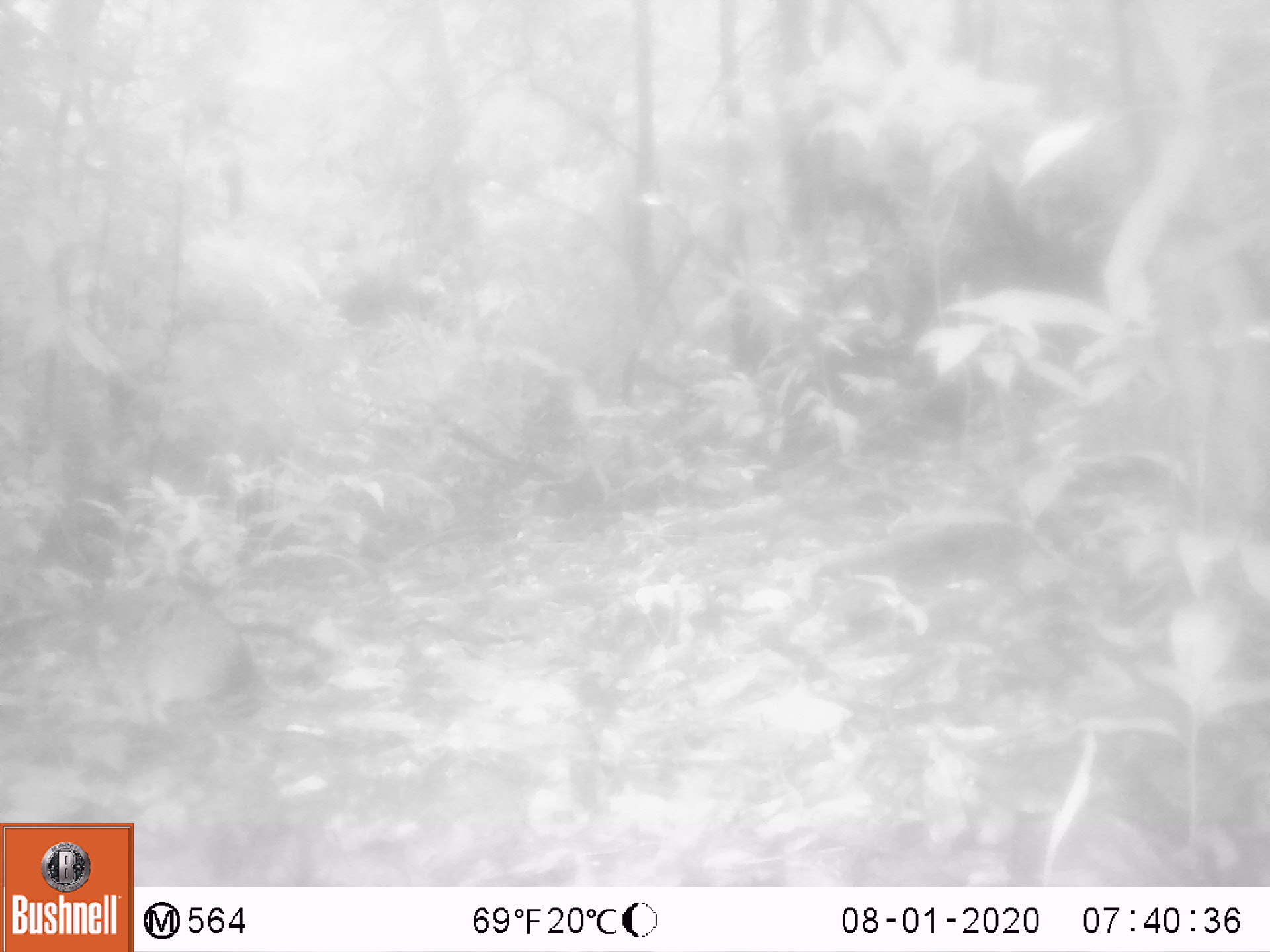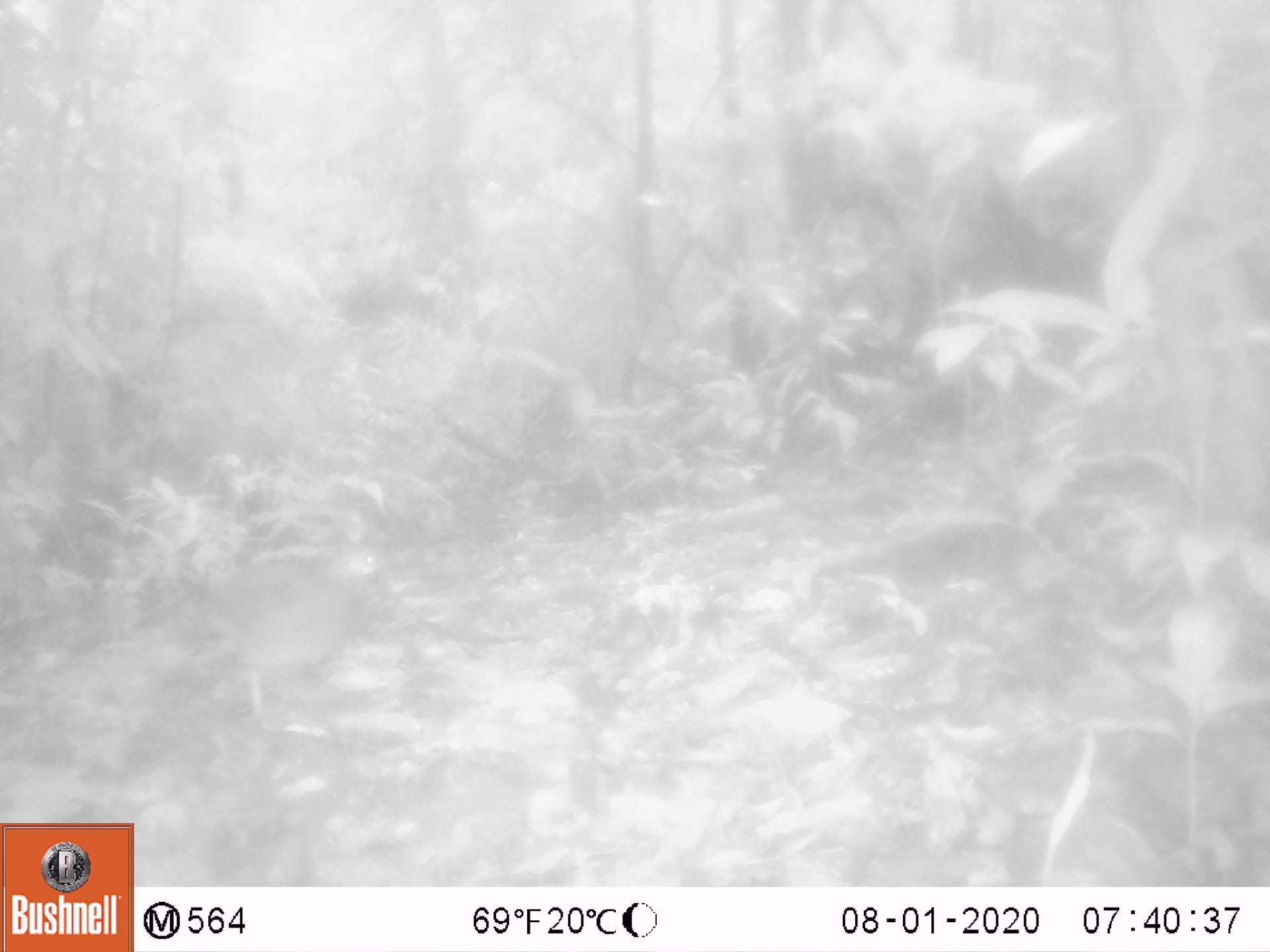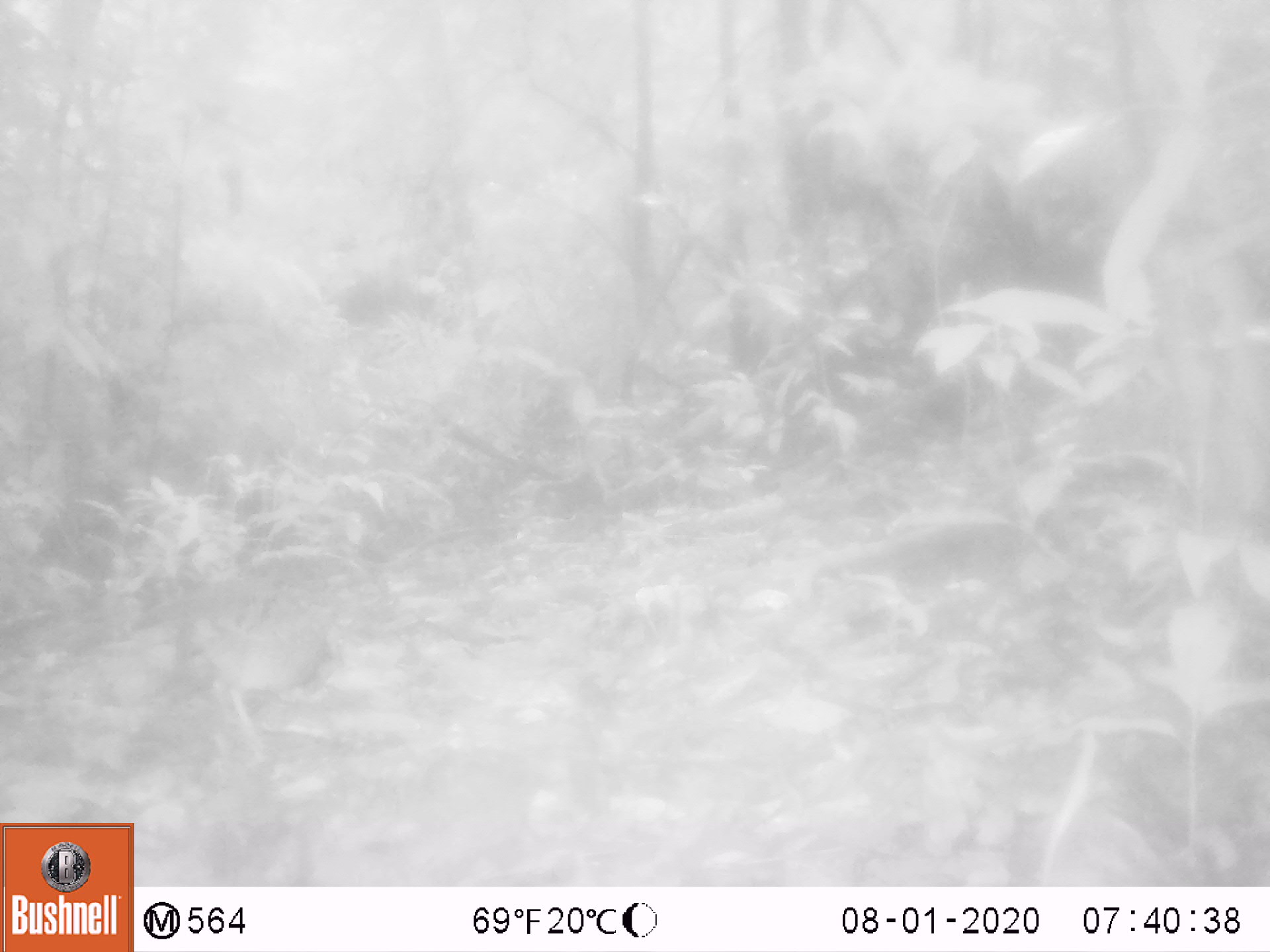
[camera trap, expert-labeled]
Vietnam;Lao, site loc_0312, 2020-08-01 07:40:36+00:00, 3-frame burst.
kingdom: Animalia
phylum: Chordata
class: Aves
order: Galliformes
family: Phasianidae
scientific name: Phasianidae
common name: partridge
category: unidentified partridge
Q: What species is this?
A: Unidentified partridge (partridge) (Phasianidae).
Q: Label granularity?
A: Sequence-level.